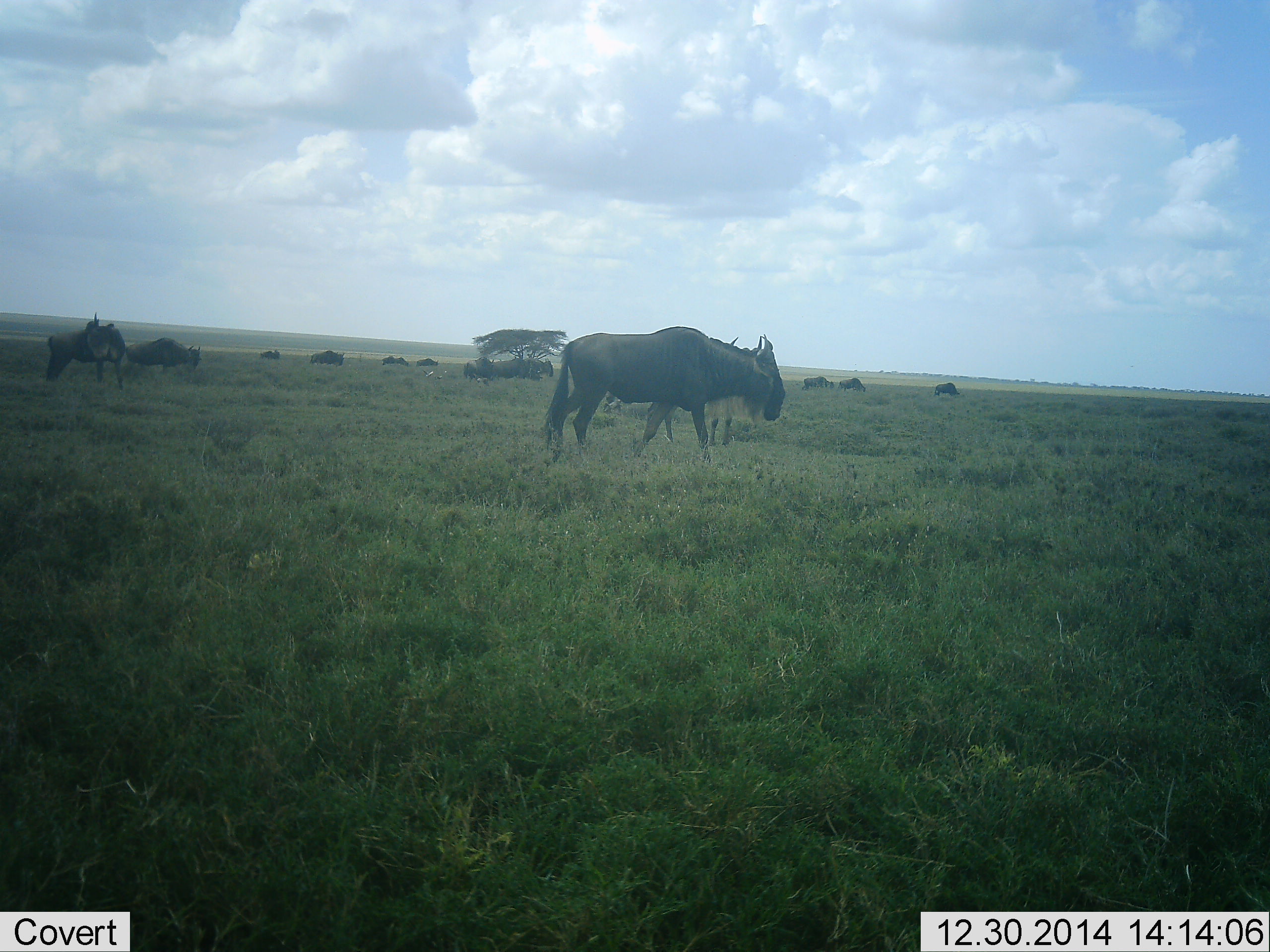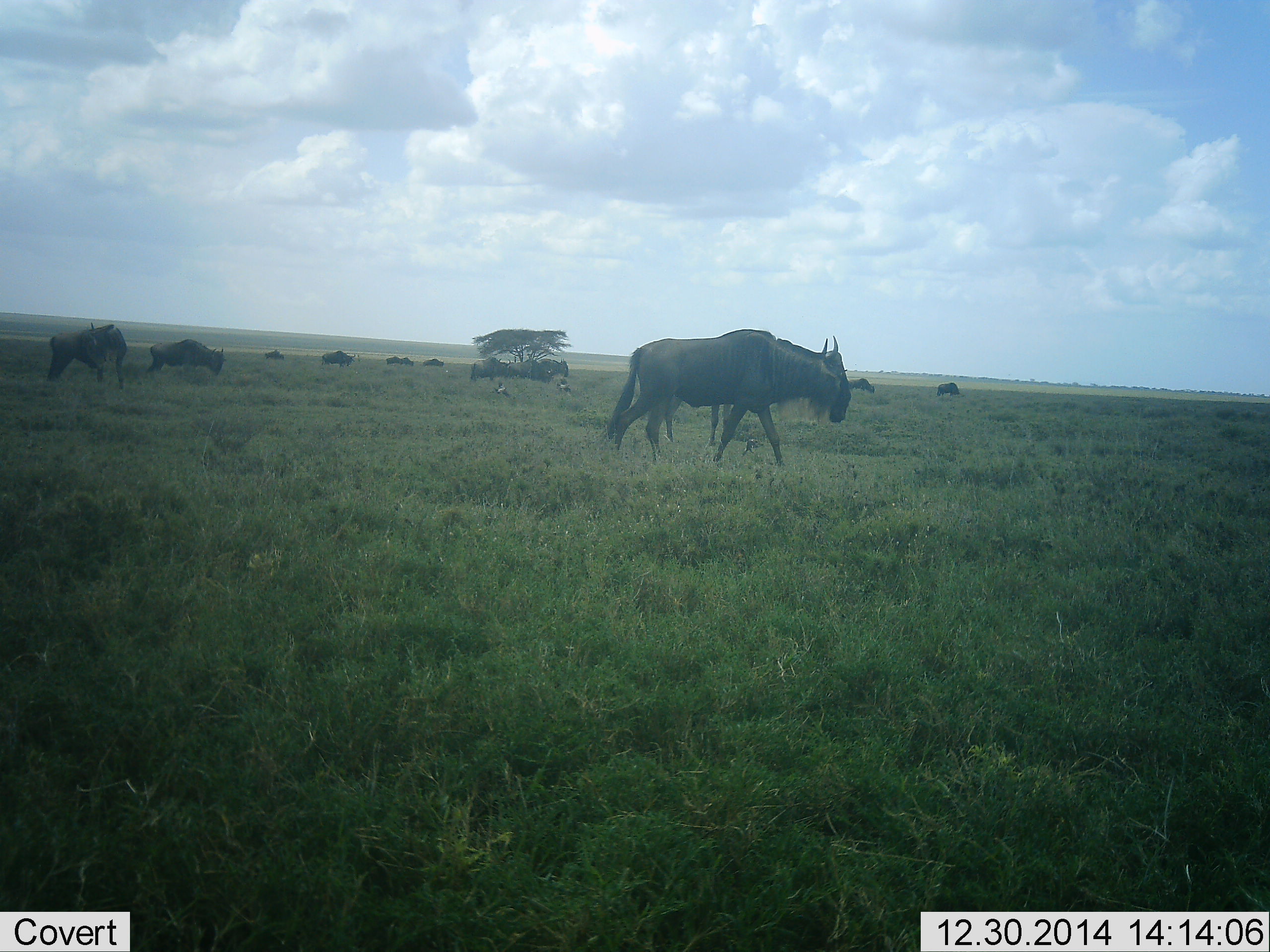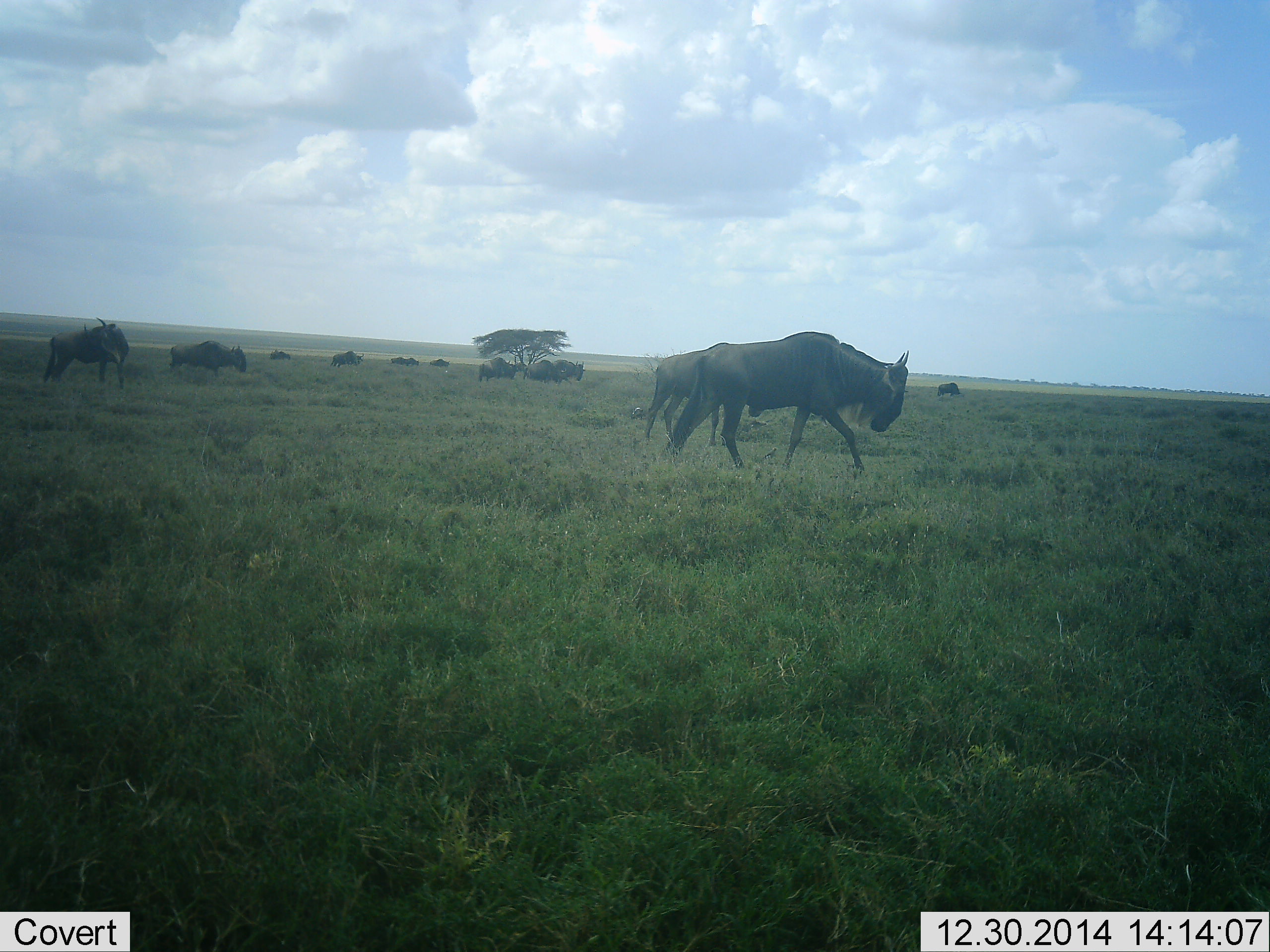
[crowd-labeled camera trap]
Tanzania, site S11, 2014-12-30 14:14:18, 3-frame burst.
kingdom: Animalia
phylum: Chordata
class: Mammalia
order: Artiodactyla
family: Bovidae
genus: Connochaetes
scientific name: Connochaetes taurinus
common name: blue wildebeest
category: wildebeest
Wildebeest (blue wildebeest) (Connochaetes taurinus), count 11-50. Behavior (volunteer vote fractions): standing 17%, resting 8%, moving 100%, interacting 0%. Young present (vote fraction): 0%. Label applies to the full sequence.